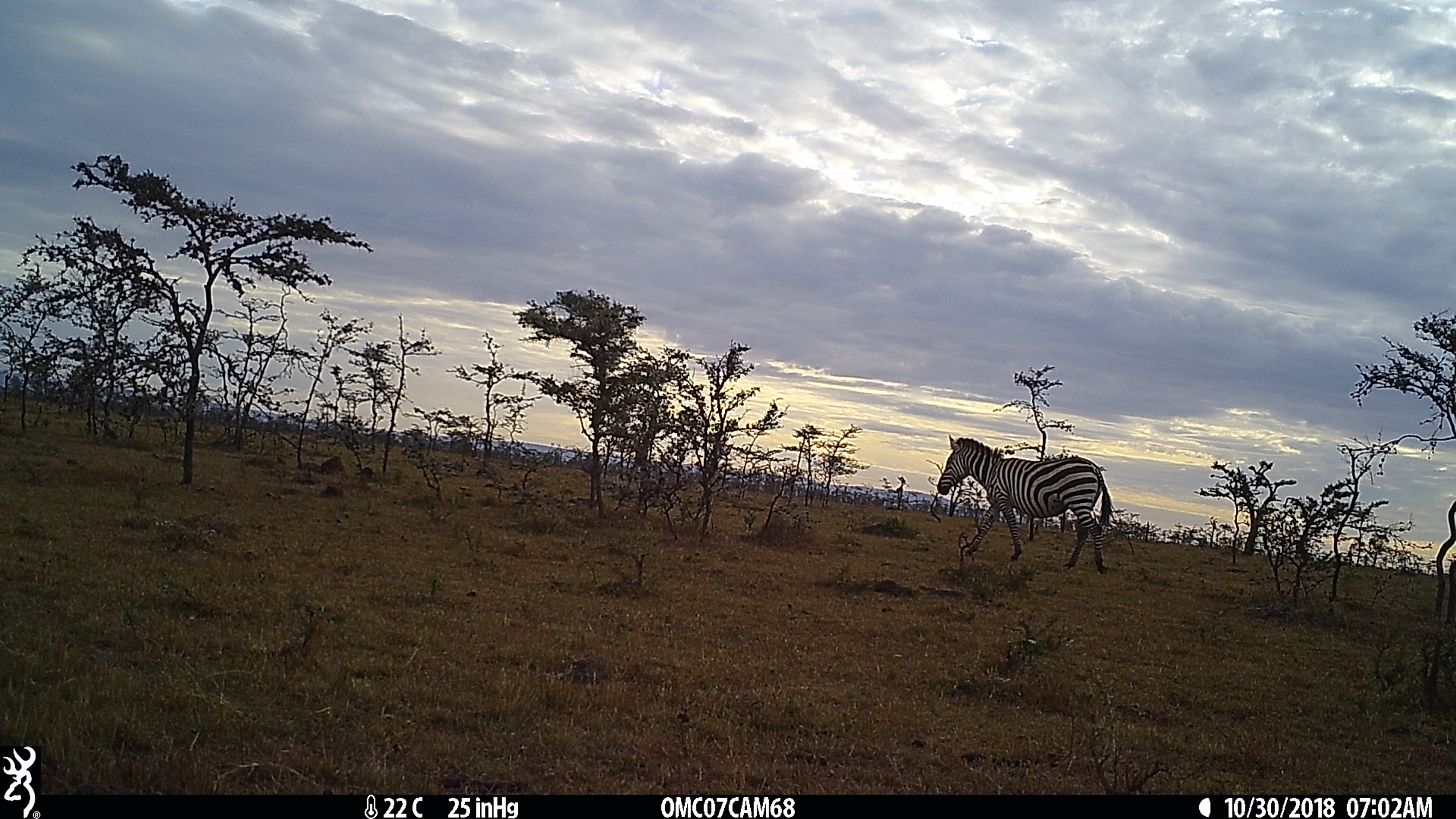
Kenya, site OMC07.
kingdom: Animalia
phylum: Chordata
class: Mammalia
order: Perissodactyla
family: Equidae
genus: Equus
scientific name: Equus quagga burchellii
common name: burchell's zebra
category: zebra